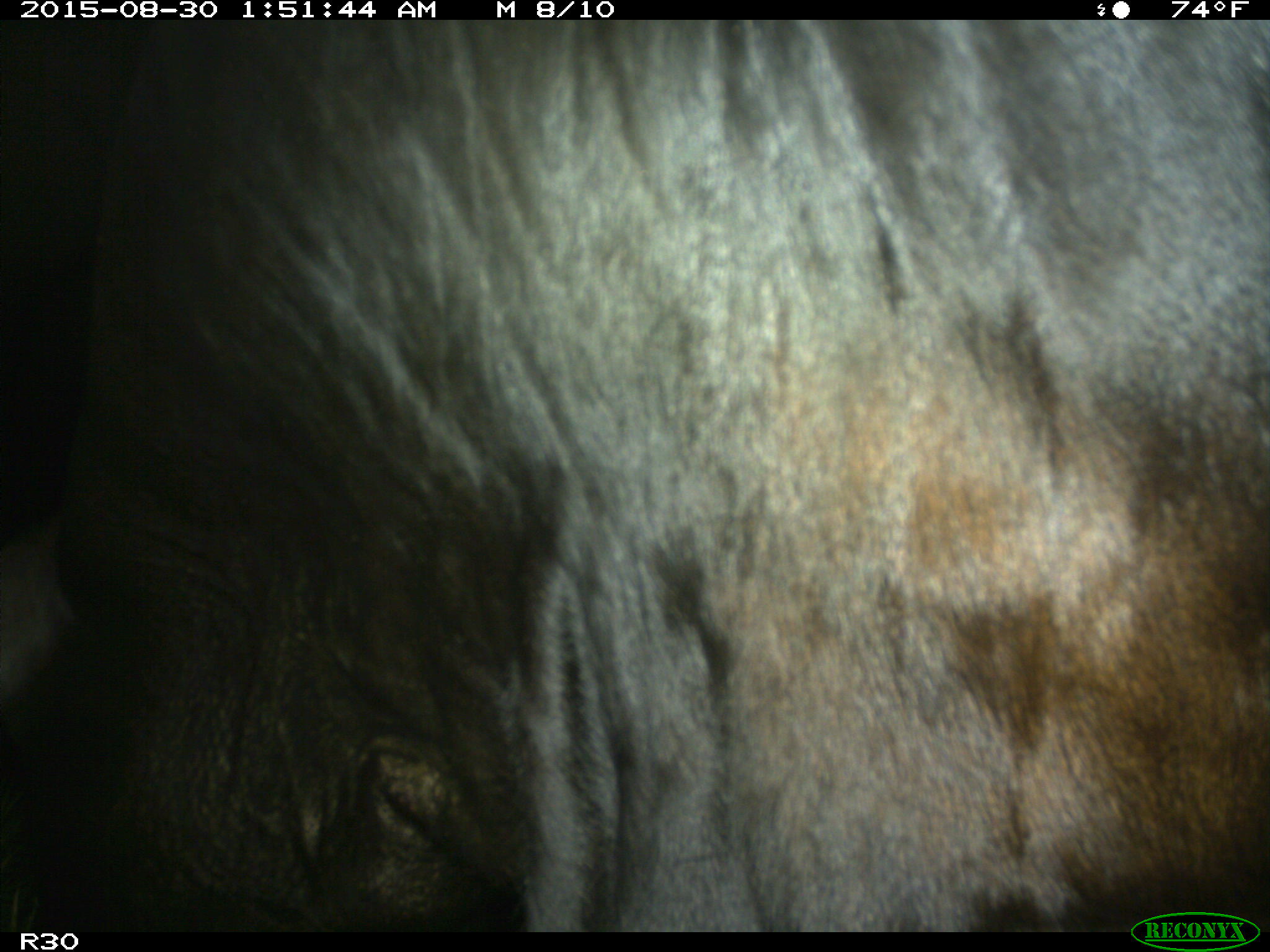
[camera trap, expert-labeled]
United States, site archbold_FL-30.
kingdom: Animalia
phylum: Chordata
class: Mammalia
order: Artiodactyla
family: Bovidae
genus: Bos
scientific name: Bos taurus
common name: domestic cow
Bos taurus (domestic cow).